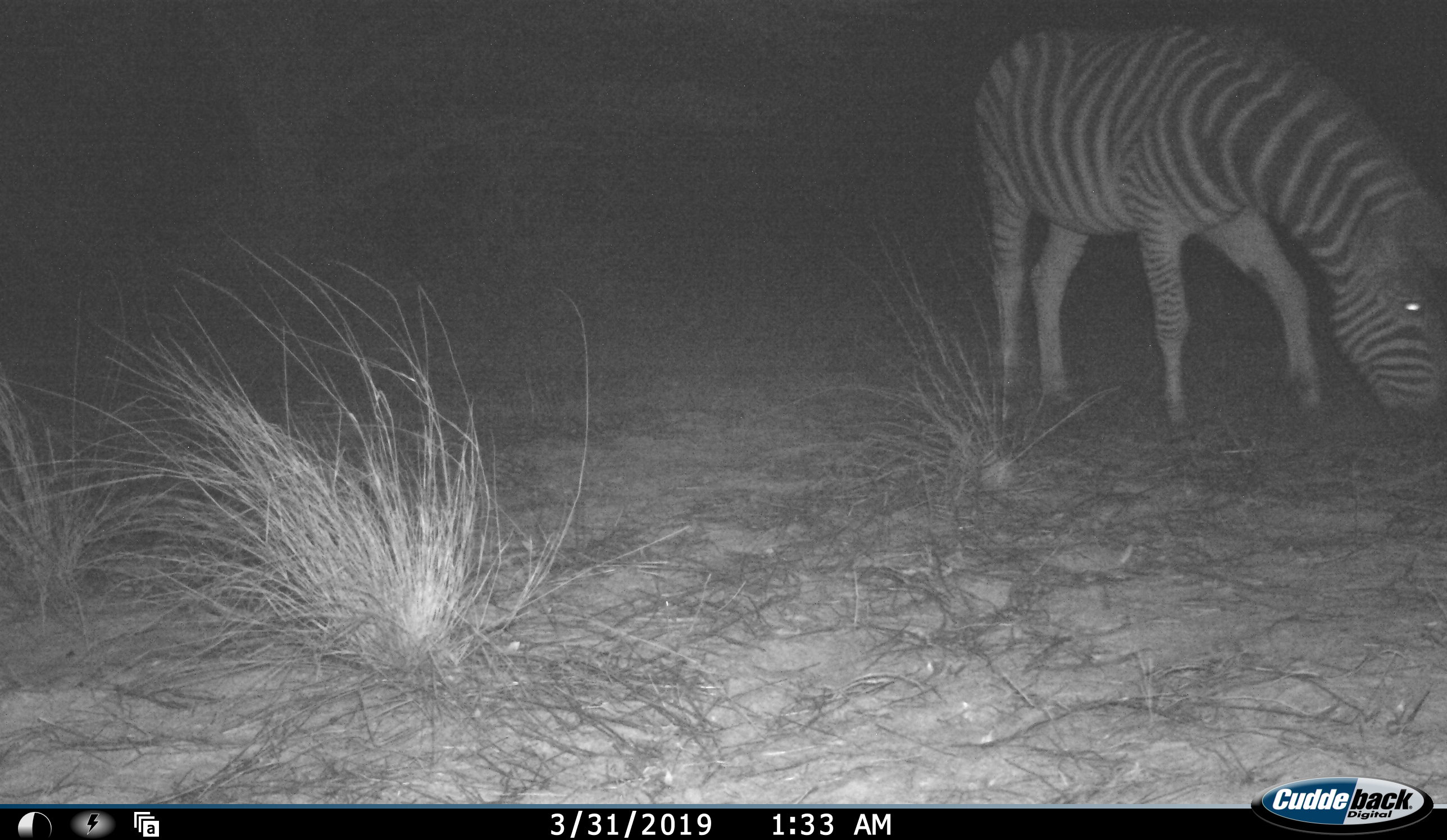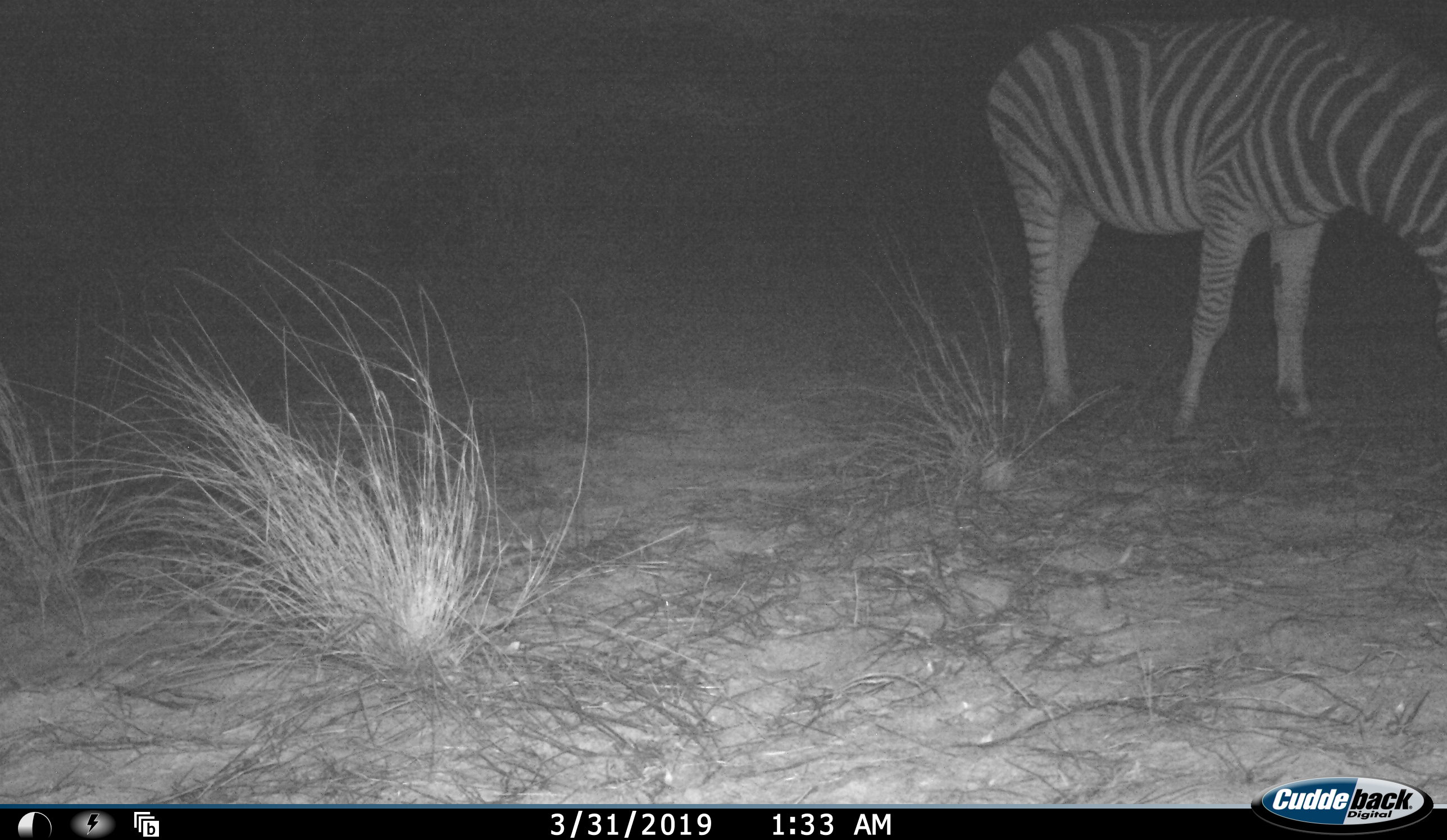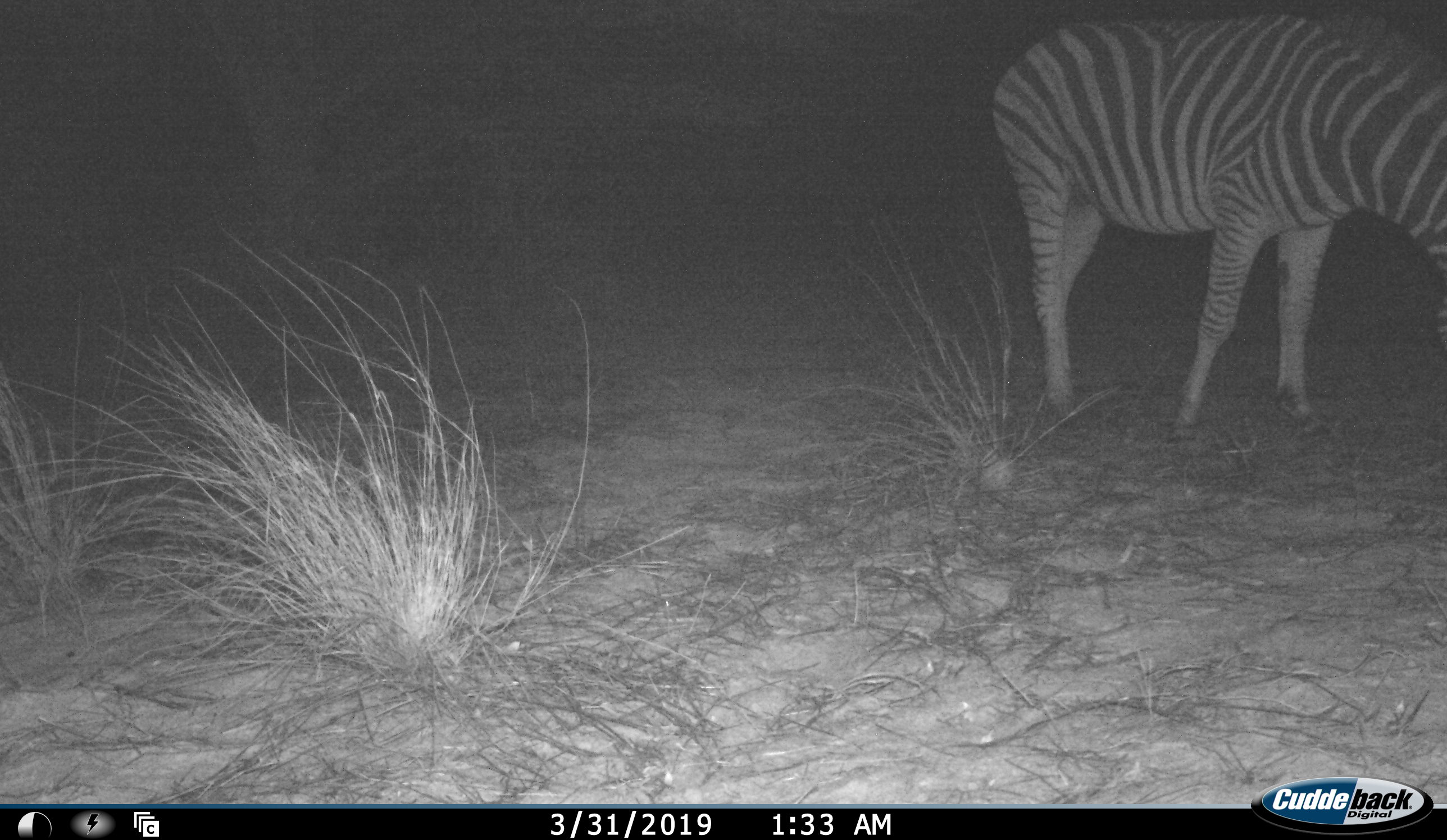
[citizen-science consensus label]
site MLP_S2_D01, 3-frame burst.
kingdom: Animalia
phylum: Chordata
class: Mammalia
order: Perissodactyla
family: Equidae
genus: Equus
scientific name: Equus quagga burchellii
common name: burchell's zebra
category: zebraburchells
Zebraburchells (burchell's zebra) (Equus quagga burchellii), count 1. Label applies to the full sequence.